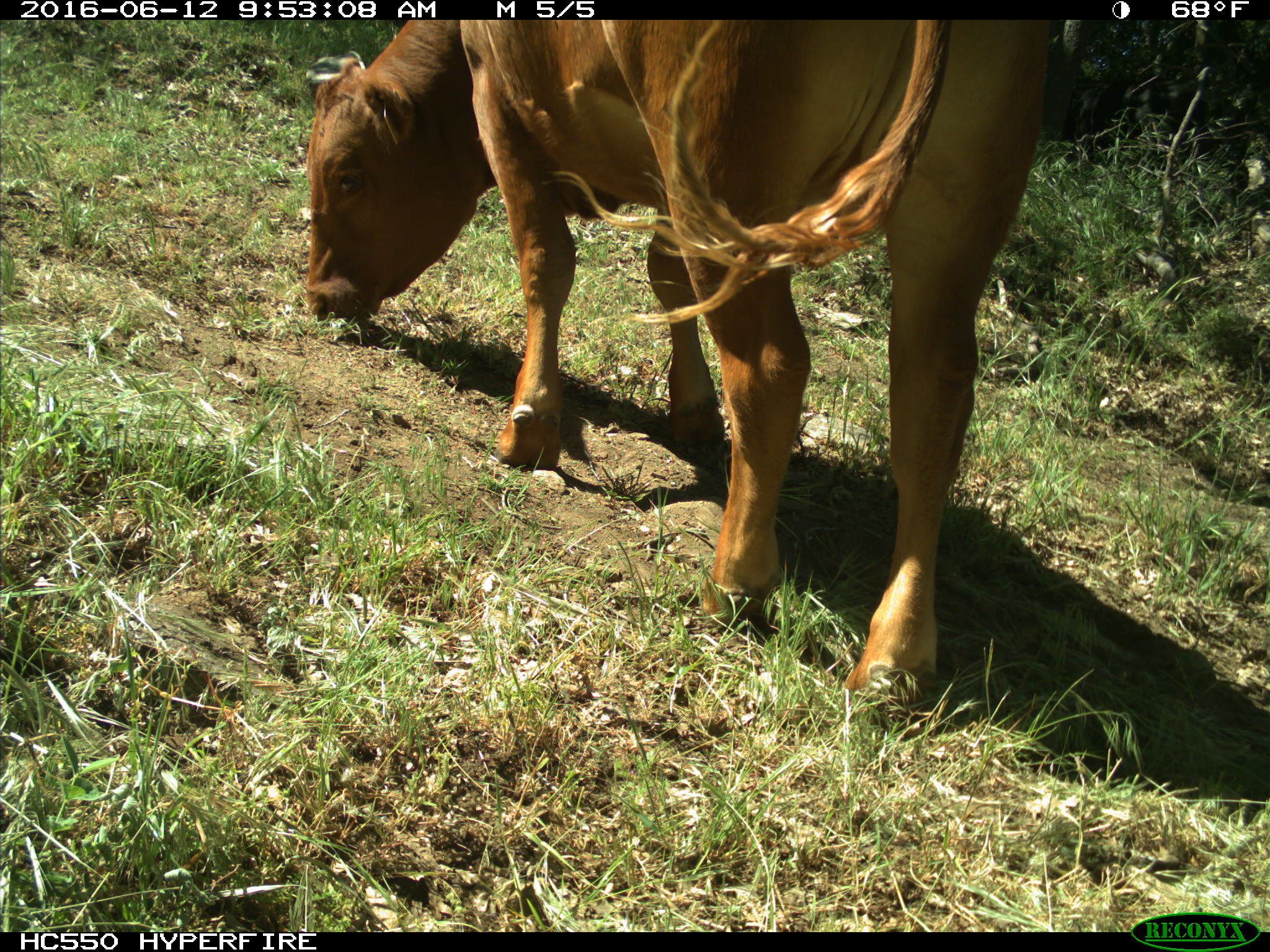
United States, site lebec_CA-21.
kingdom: Animalia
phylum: Chordata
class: Mammalia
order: Artiodactyla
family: Bovidae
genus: Bos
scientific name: Bos taurus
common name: domestic cow